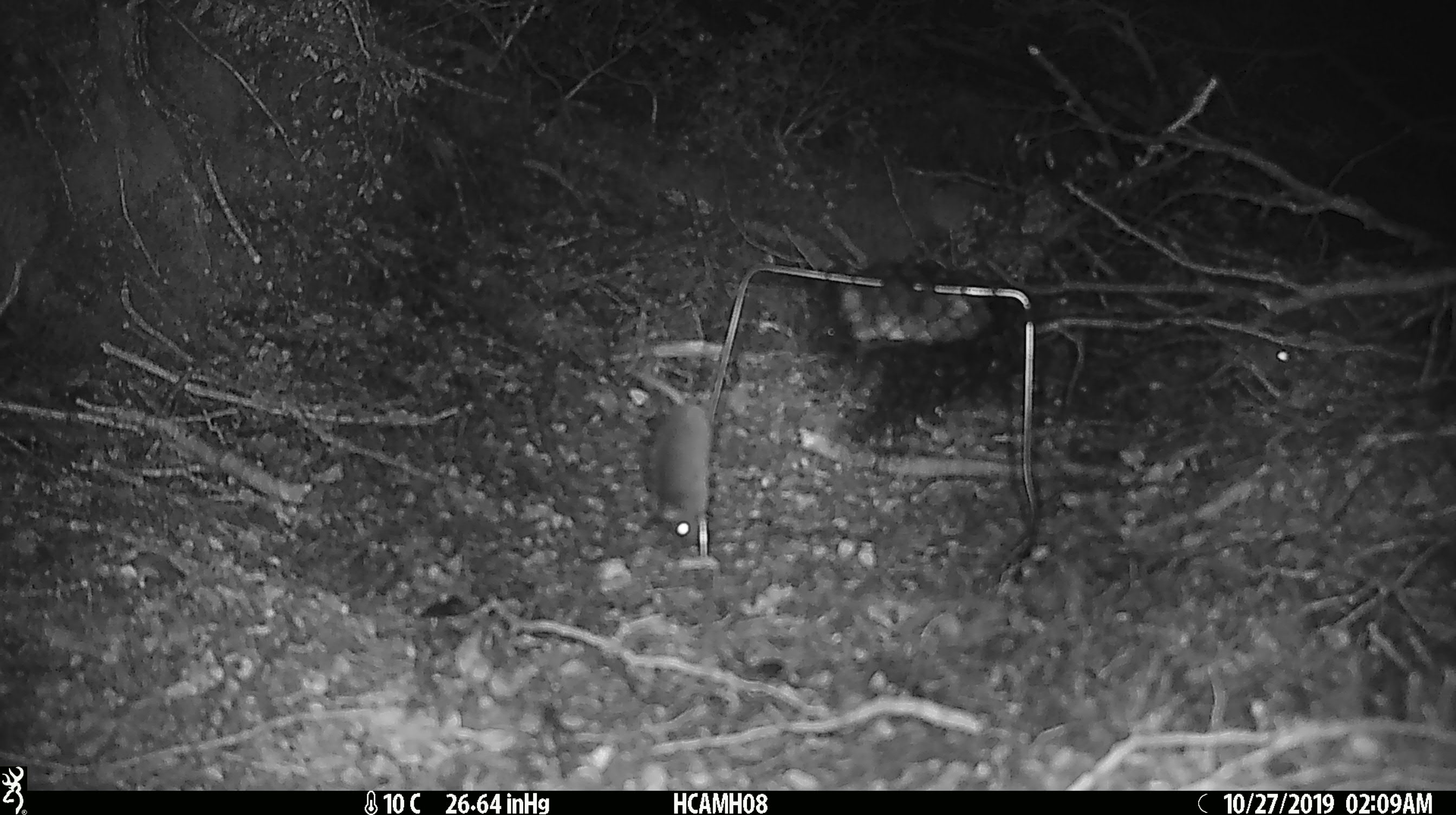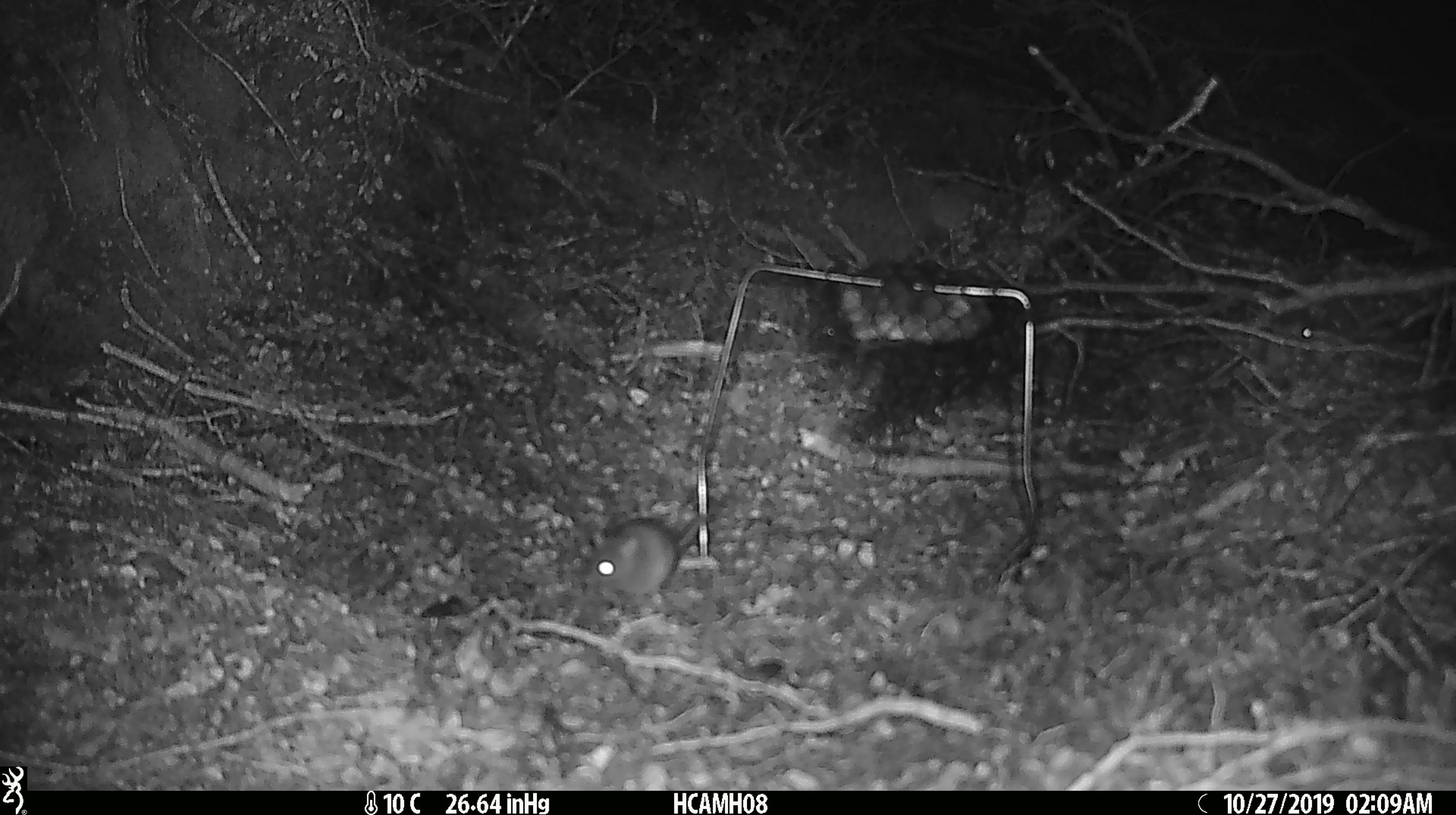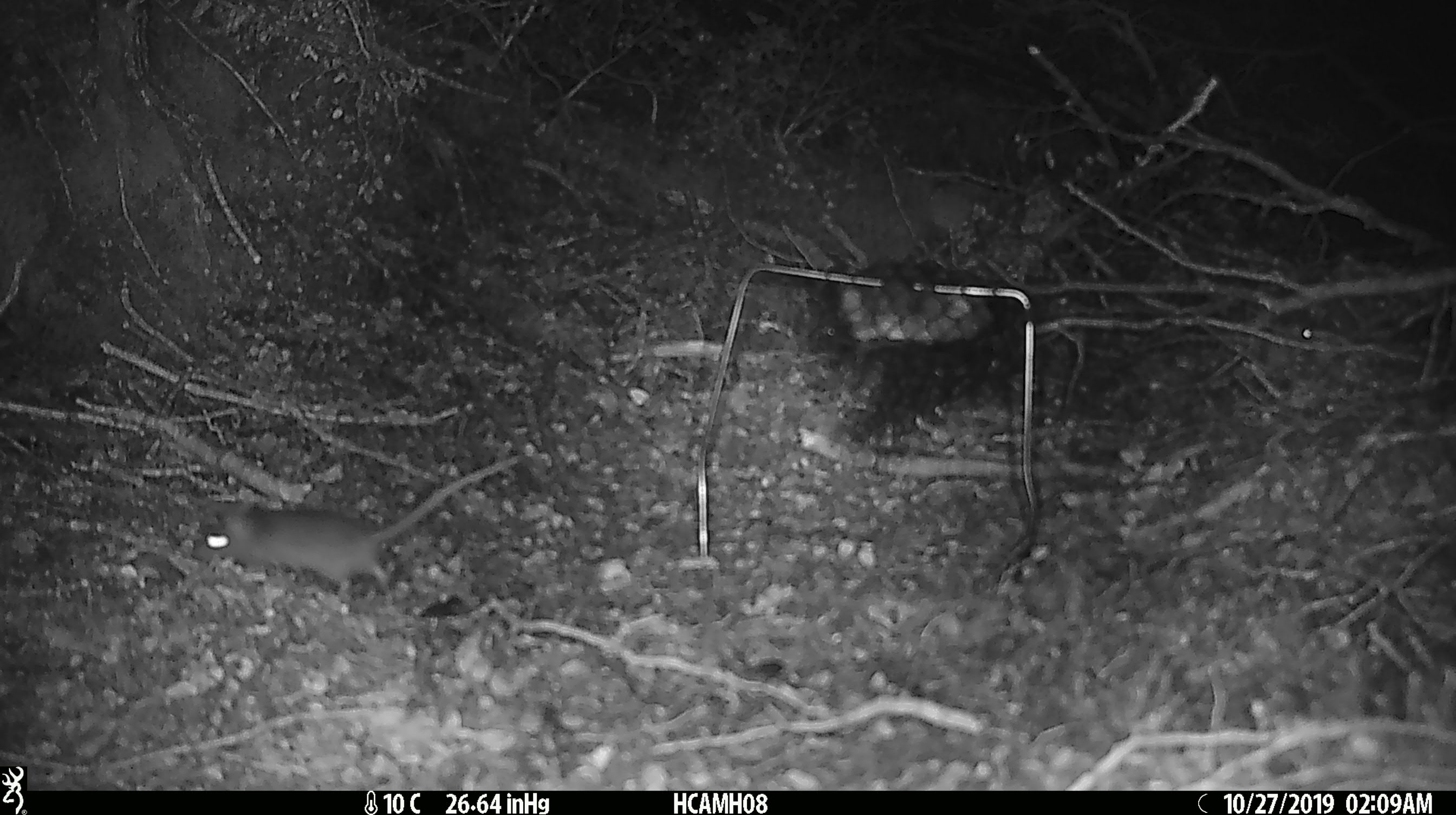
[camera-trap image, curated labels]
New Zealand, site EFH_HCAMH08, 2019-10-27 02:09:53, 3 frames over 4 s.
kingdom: Animalia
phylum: Chordata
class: Mammalia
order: Rodentia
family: Muridae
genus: Mus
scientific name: Mus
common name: mouse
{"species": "mouse (Mus)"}